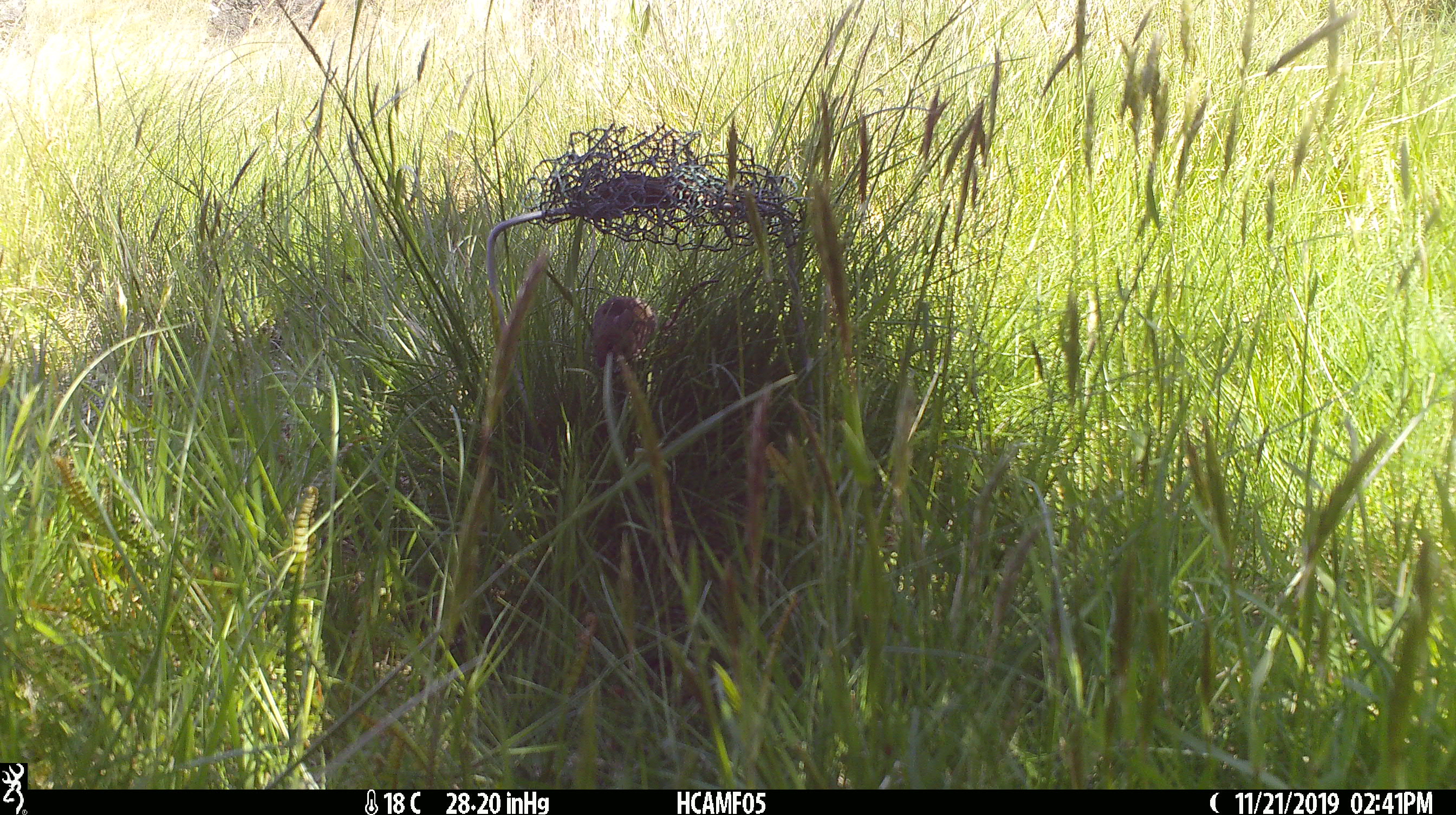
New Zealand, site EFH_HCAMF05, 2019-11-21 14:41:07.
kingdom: Animalia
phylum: Chordata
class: Mammalia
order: Rodentia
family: Muridae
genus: Mus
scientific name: Mus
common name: mouse